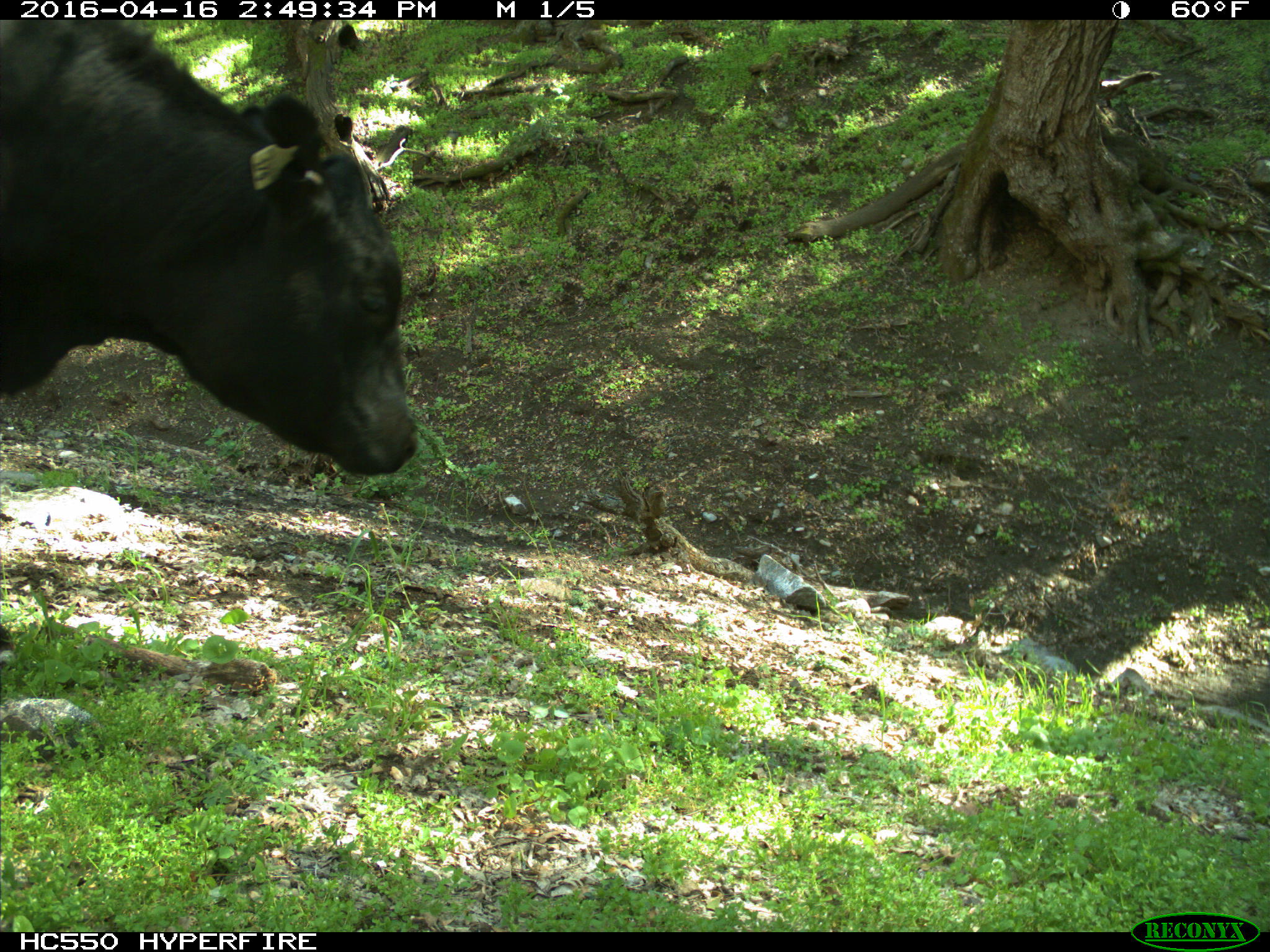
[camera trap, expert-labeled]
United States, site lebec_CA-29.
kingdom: Animalia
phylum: Chordata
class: Mammalia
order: Artiodactyla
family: Bovidae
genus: Bos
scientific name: Bos taurus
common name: domestic cow